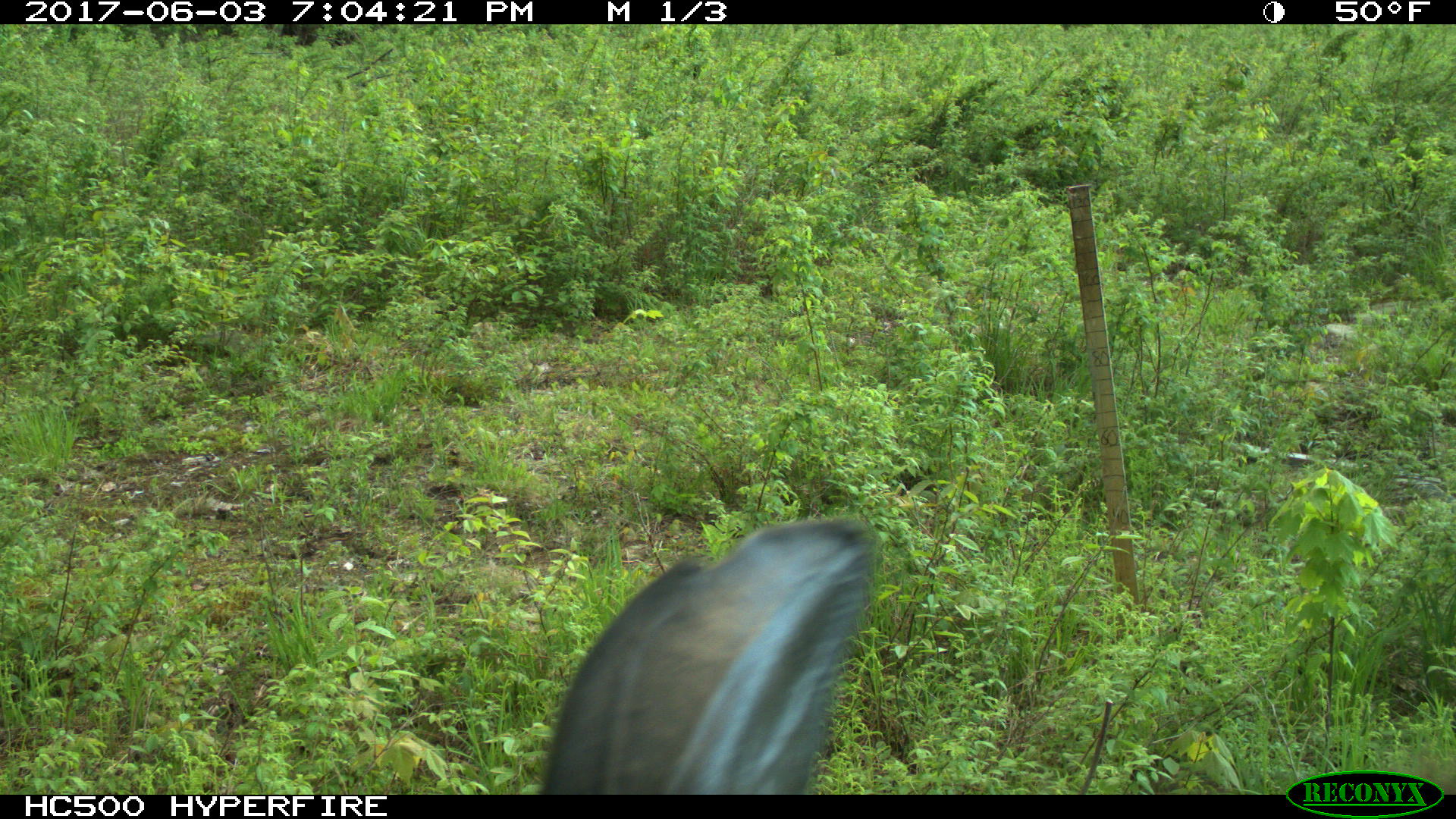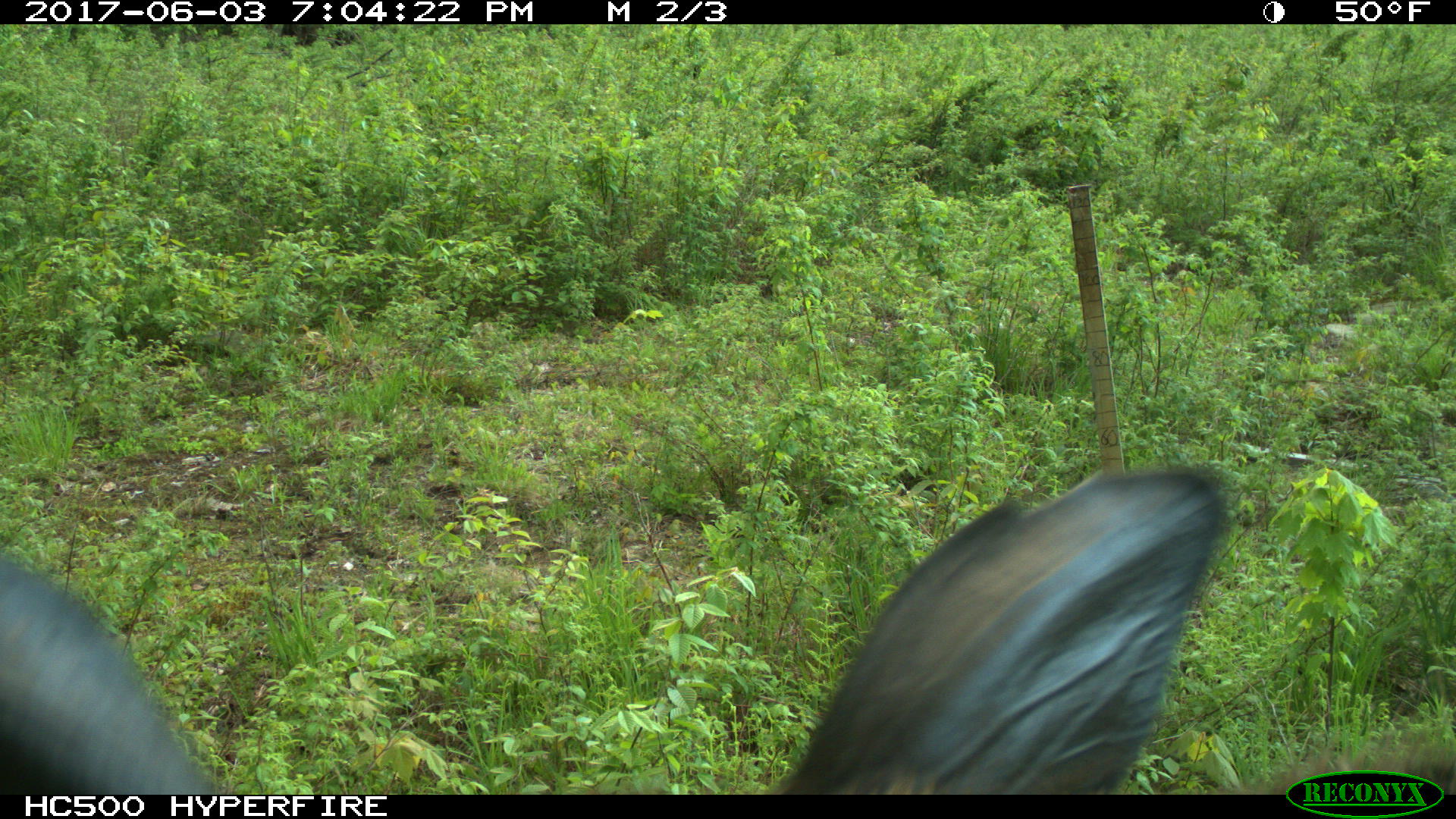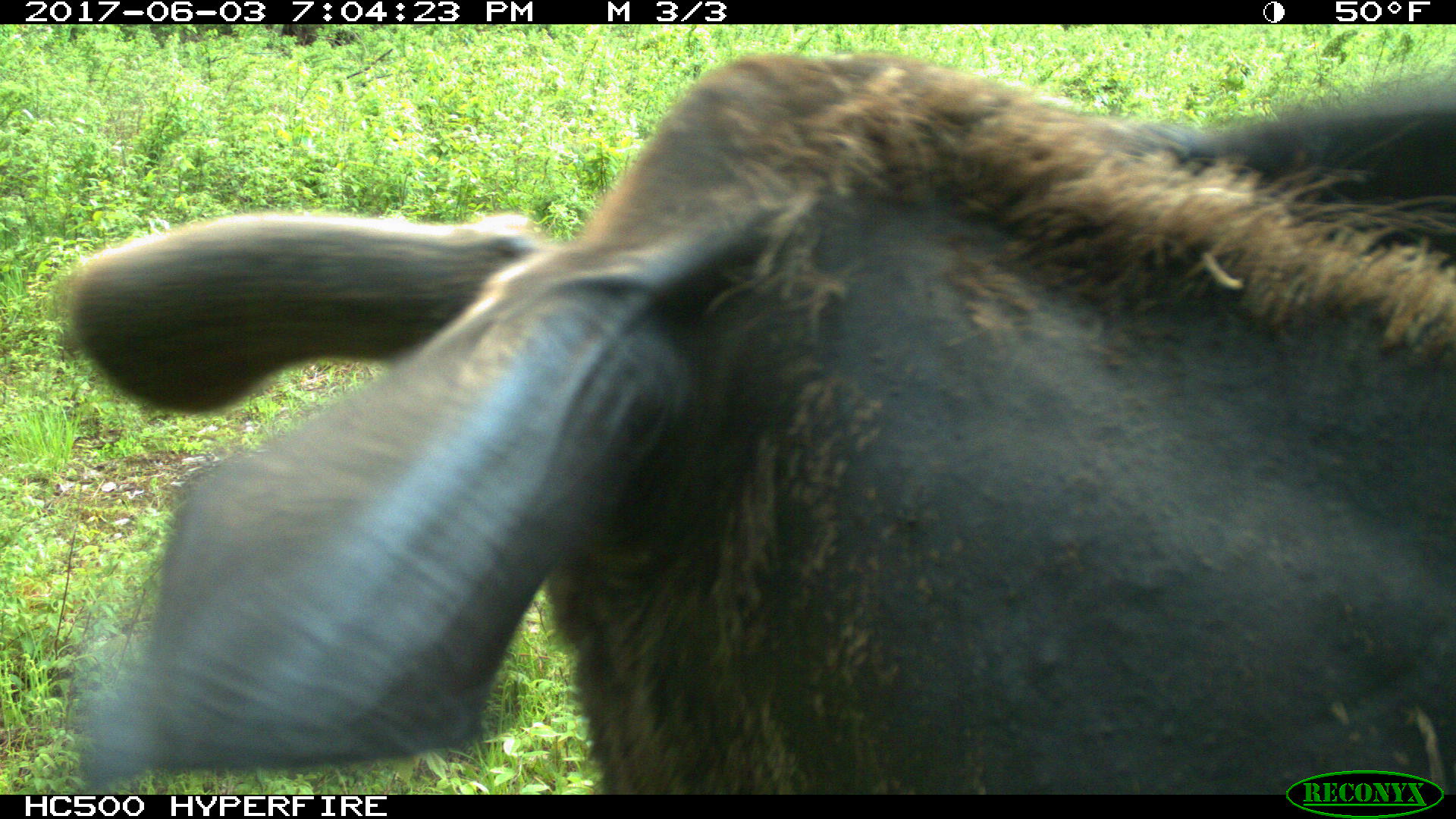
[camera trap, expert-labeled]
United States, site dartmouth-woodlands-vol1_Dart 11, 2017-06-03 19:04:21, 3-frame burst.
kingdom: Animalia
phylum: Chordata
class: Mammalia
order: Artiodactyla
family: Cervidae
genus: Alces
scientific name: Alces alces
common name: moose